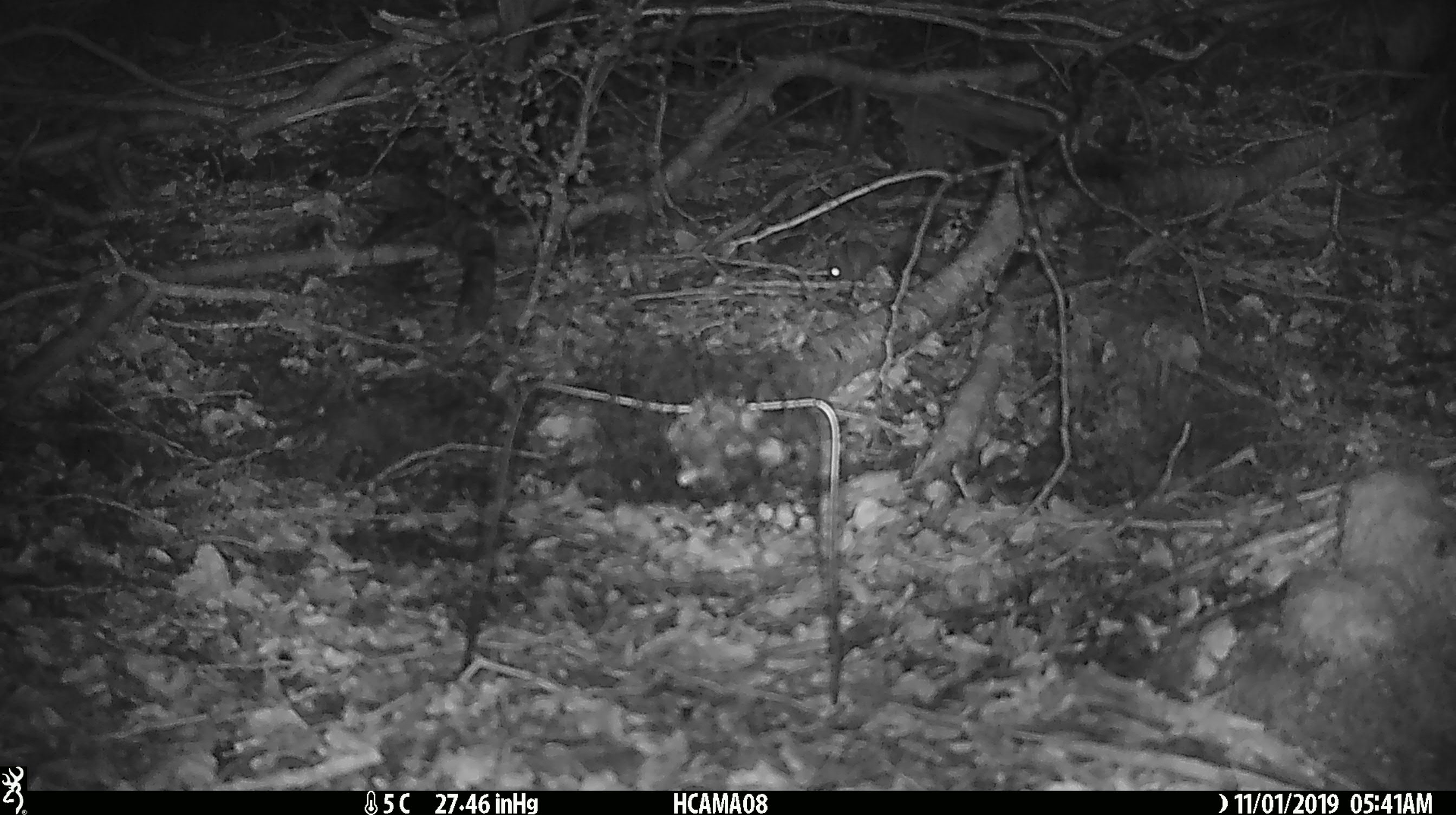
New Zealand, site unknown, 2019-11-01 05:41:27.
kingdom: Animalia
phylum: Chordata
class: Mammalia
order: Rodentia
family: Muridae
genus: Mus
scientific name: Mus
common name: mouse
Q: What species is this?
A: Mouse (Mus).